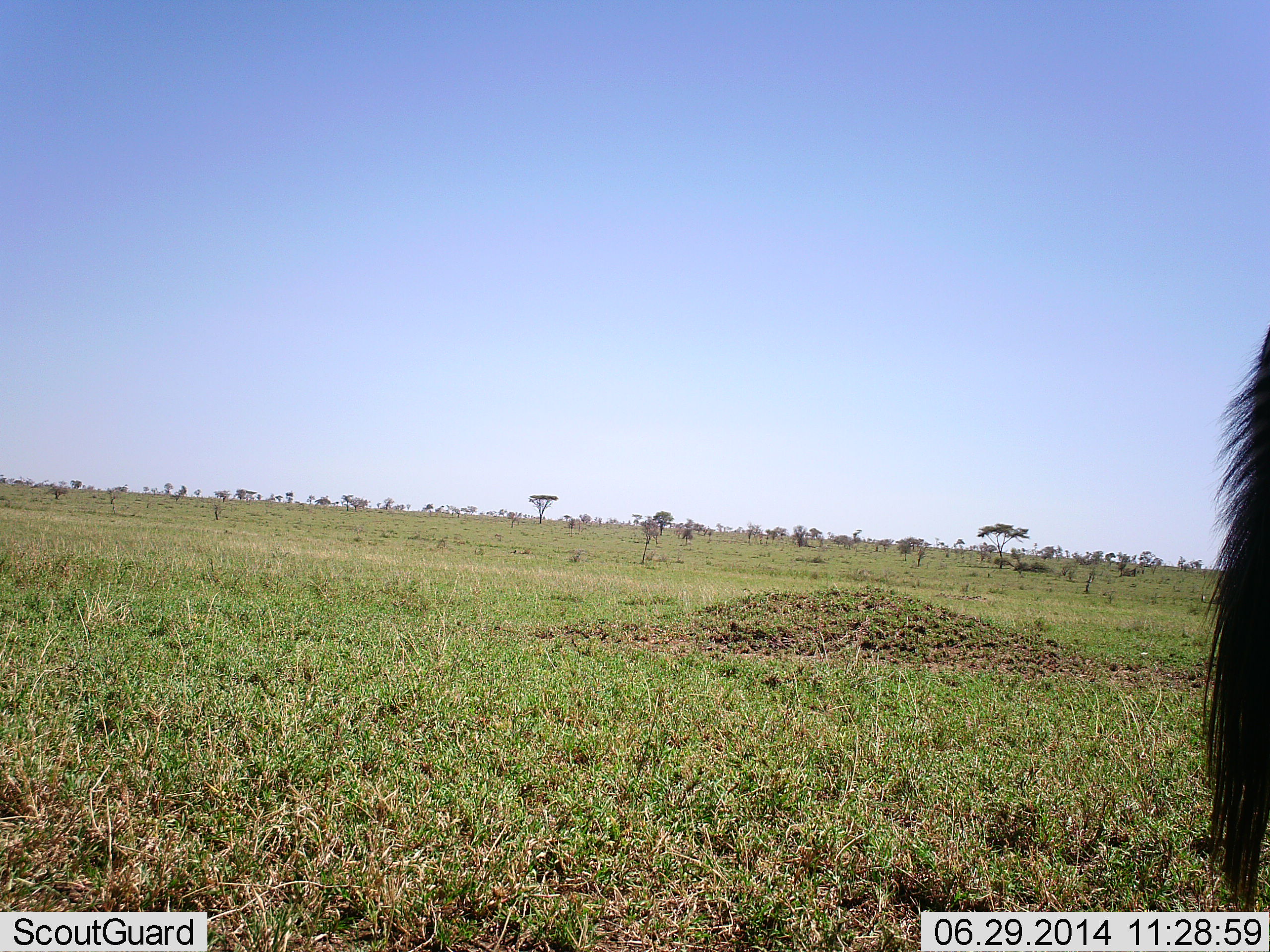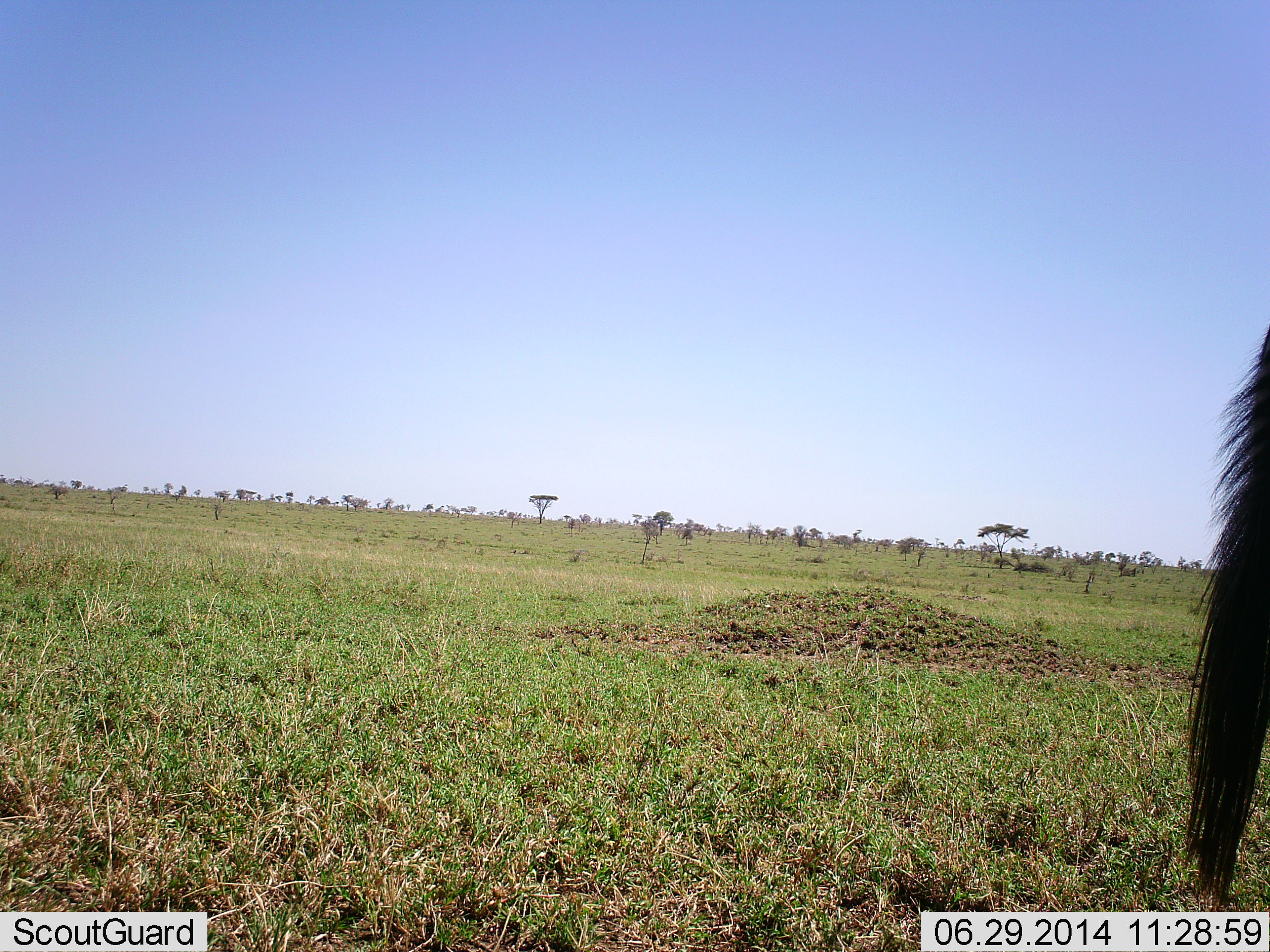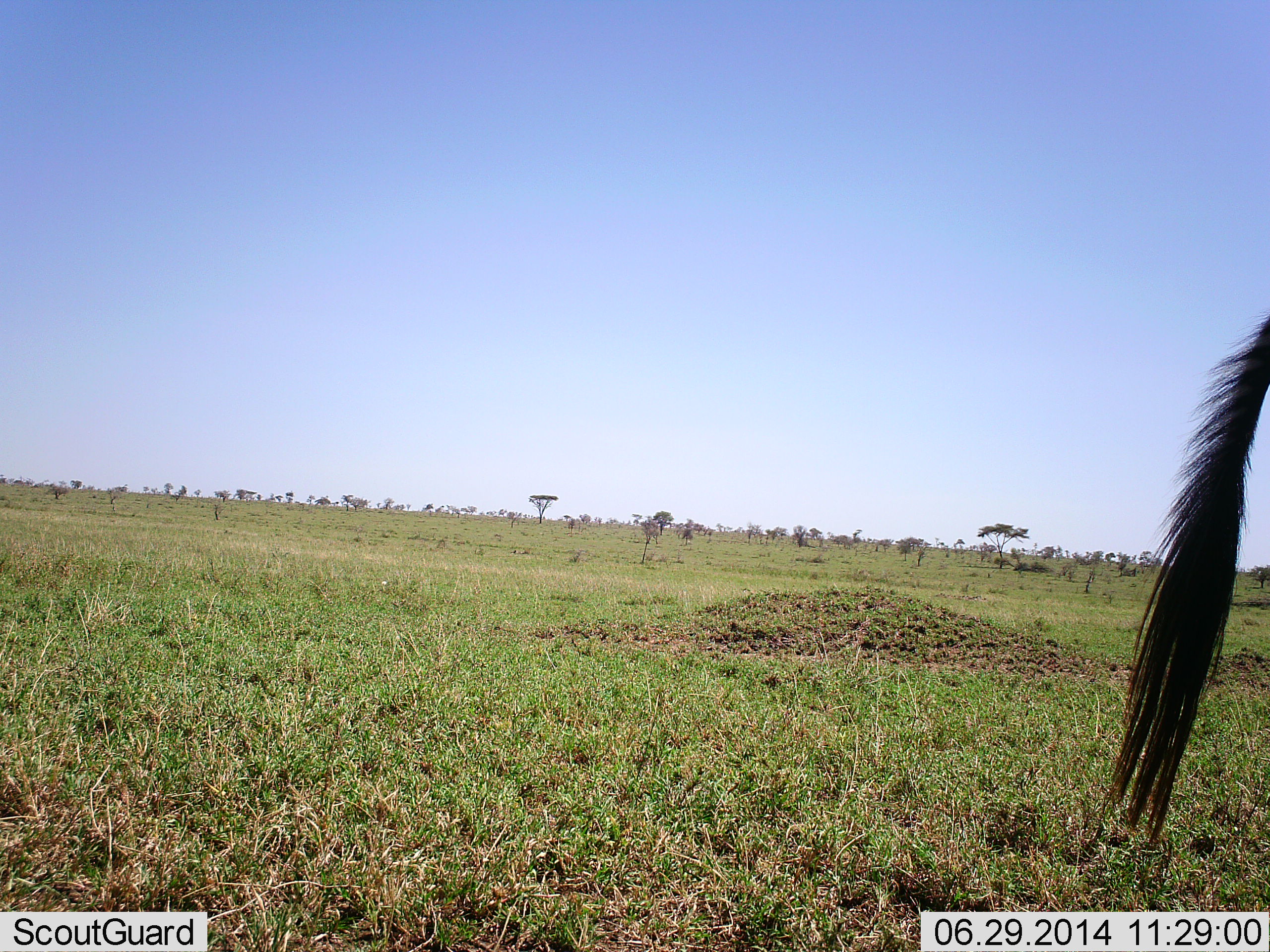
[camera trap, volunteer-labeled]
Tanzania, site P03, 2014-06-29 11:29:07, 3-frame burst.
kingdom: Animalia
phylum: Chordata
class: Mammalia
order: Artiodactyla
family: Bovidae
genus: Connochaetes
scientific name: Connochaetes taurinus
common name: blue wildebeest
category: wildebeest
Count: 1.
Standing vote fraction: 100%.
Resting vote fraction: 0%.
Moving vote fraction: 0%.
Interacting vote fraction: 0%.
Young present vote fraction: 0%.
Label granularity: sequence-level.